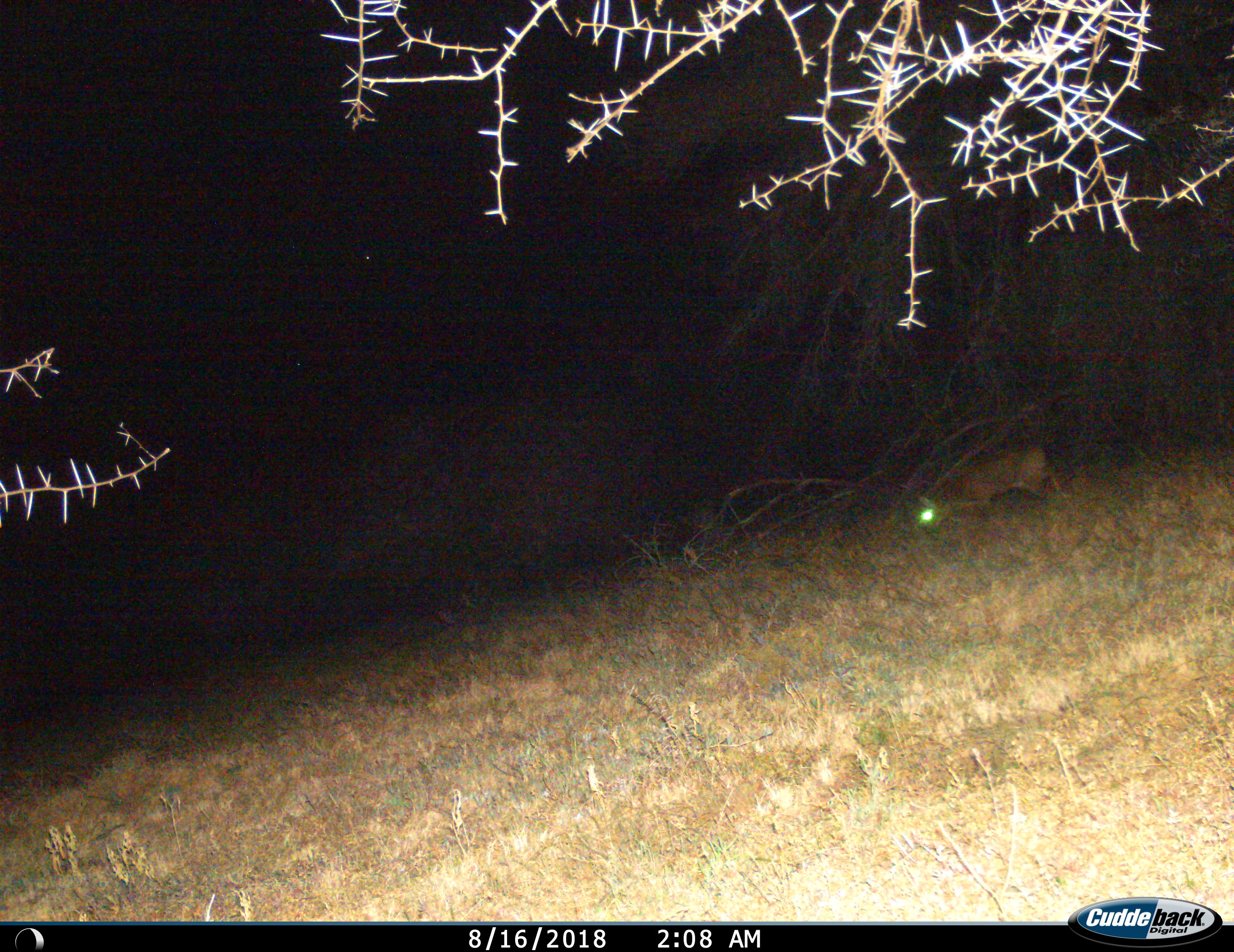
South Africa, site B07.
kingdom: Animalia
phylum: Chordata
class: Mammalia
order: Artiodactyla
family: Bovidae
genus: Sylvicapra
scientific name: Sylvicapra grimmia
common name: common grey duiker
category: duikercommongrey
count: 1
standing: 17%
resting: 0%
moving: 67%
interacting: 0%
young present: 0%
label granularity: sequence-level